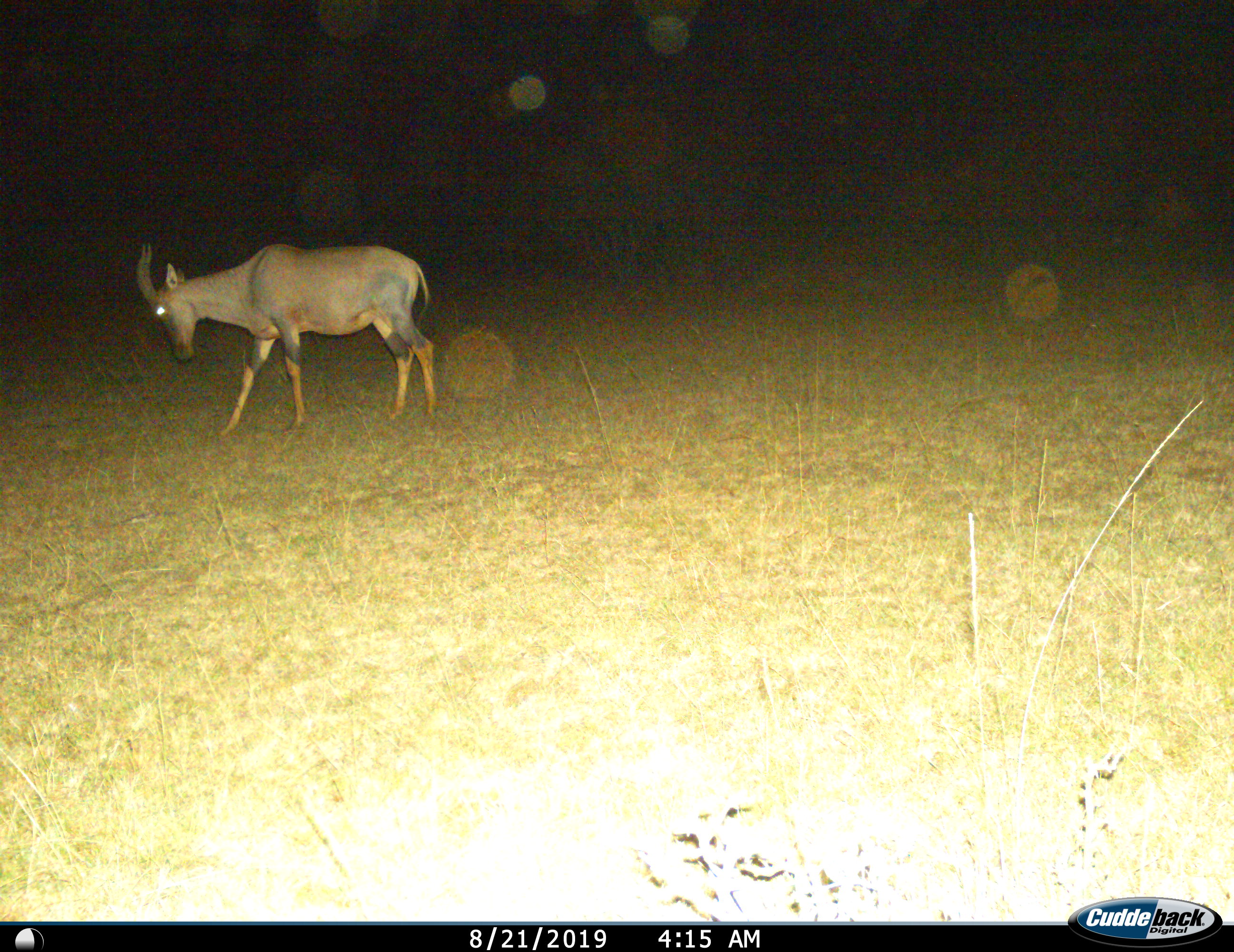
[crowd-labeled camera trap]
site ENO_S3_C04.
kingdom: Animalia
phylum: Chordata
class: Mammalia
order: Artiodactyla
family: Bovidae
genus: Damaliscus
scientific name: Damaliscus lunatus jimela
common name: topi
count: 1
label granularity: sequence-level